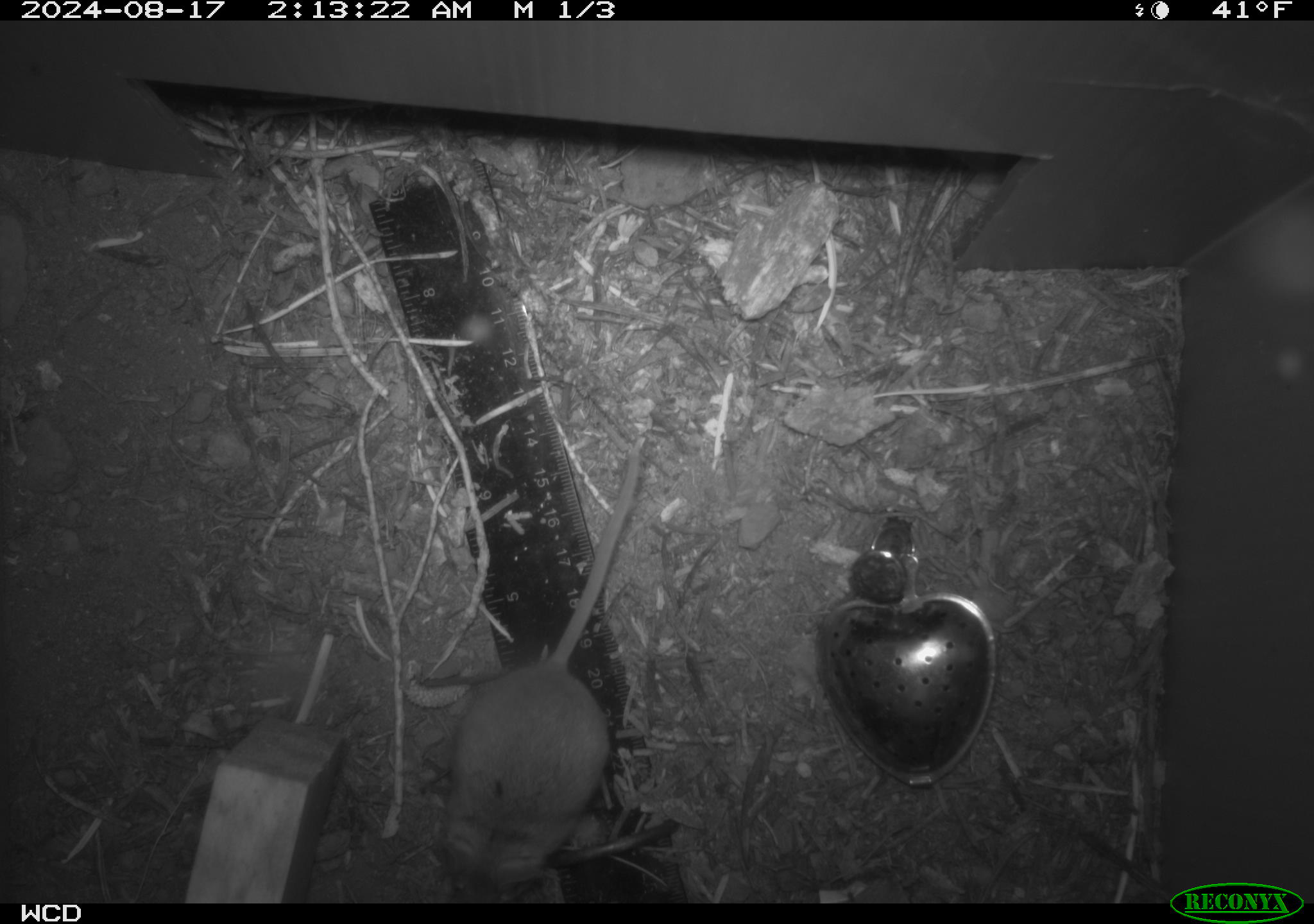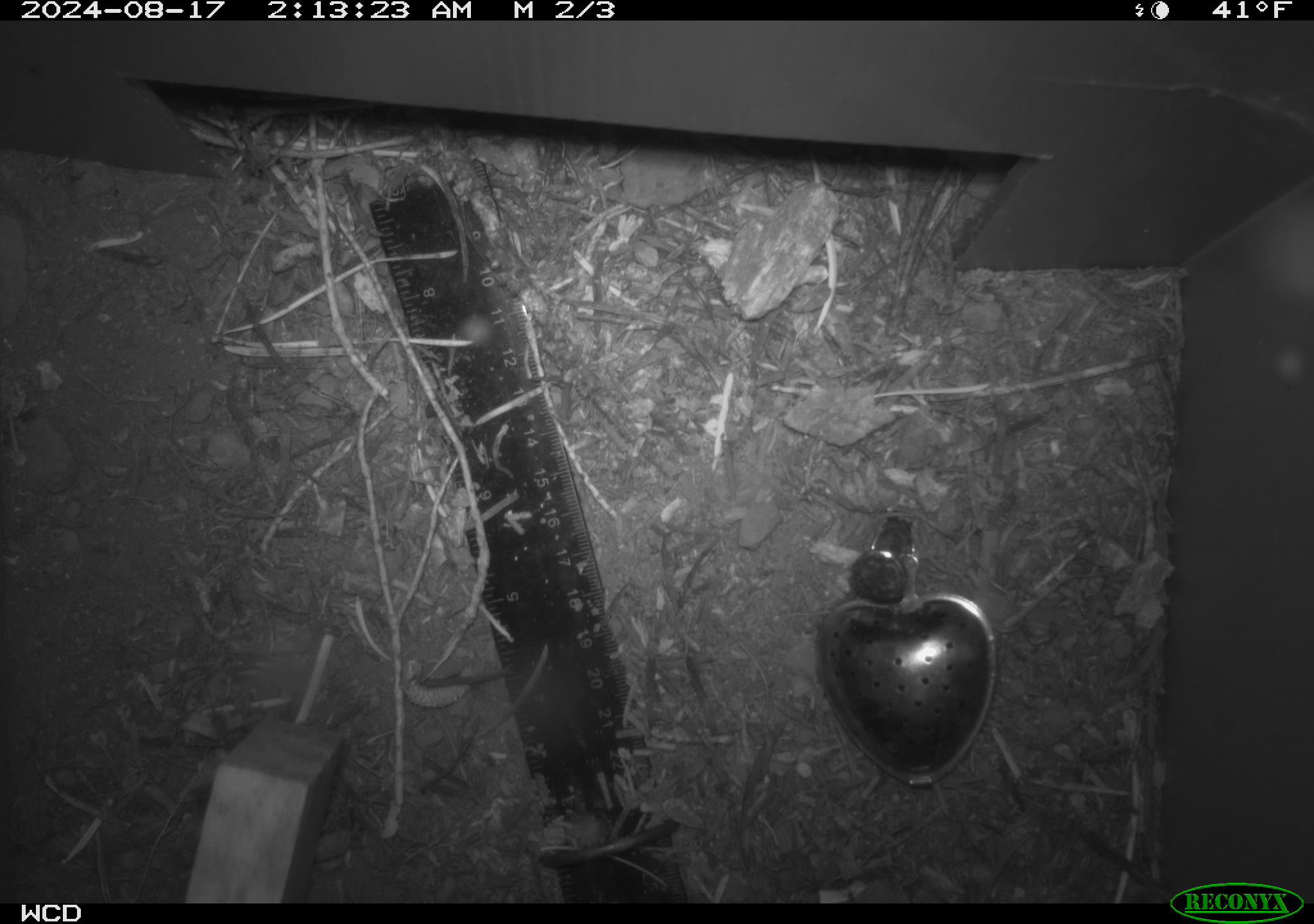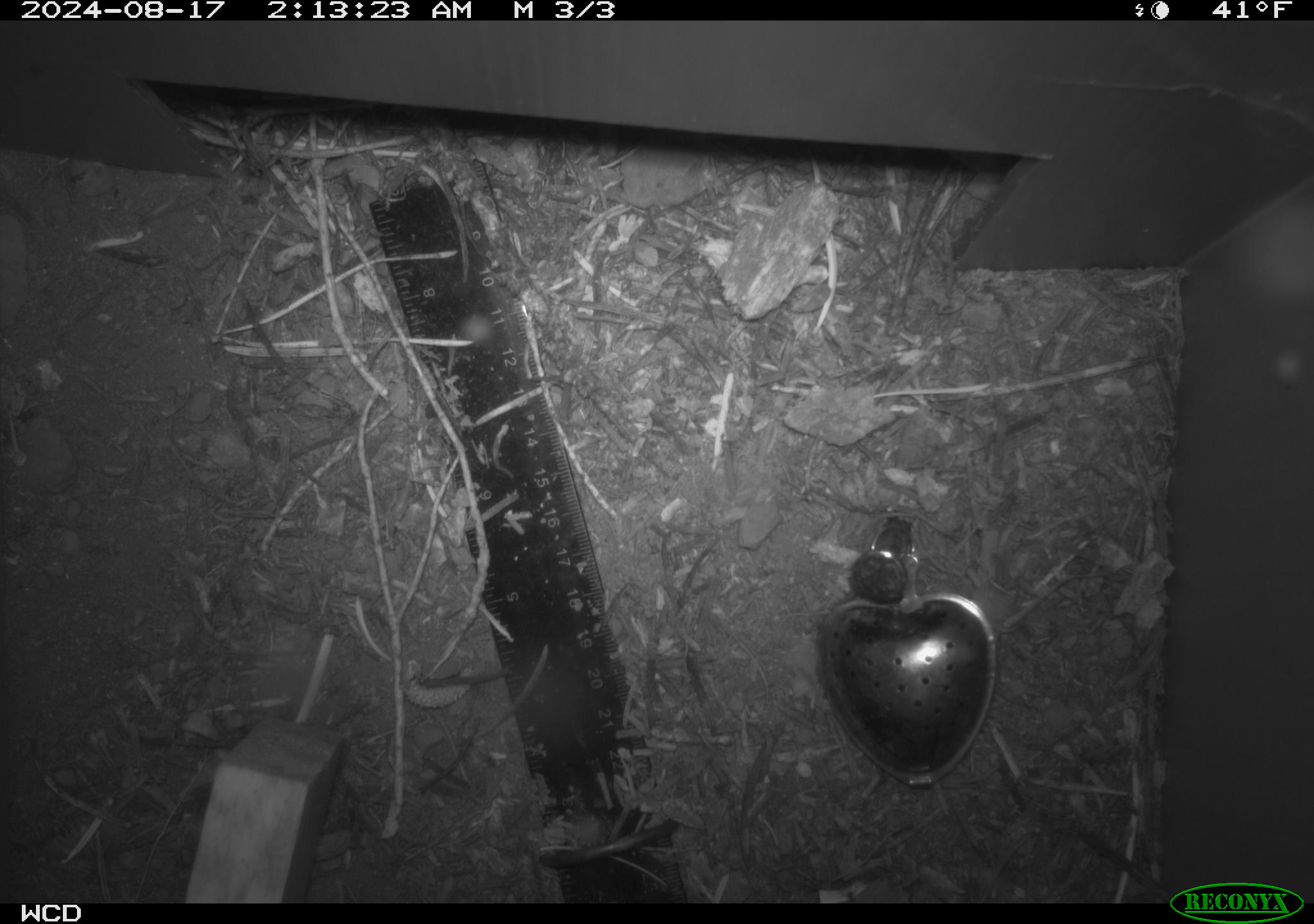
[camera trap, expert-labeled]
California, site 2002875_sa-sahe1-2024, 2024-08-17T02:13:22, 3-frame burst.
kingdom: Animalia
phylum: Chordata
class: Mammalia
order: Rodentia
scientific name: Rodentia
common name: mouse species